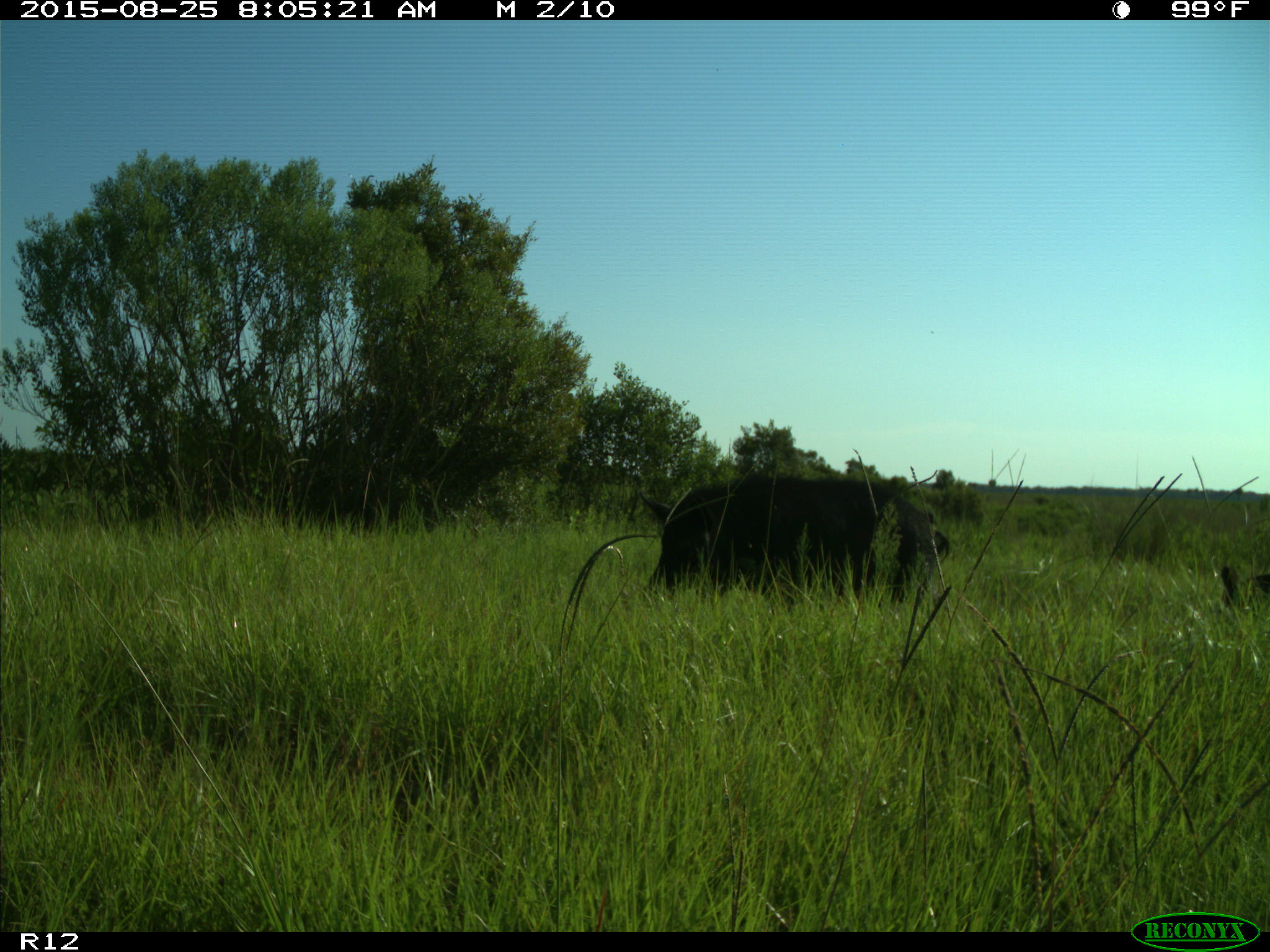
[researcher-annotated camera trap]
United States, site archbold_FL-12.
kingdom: Animalia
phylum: Chordata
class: Mammalia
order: Artiodactyla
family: Suidae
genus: Sus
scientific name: Sus scrofa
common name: wild boar